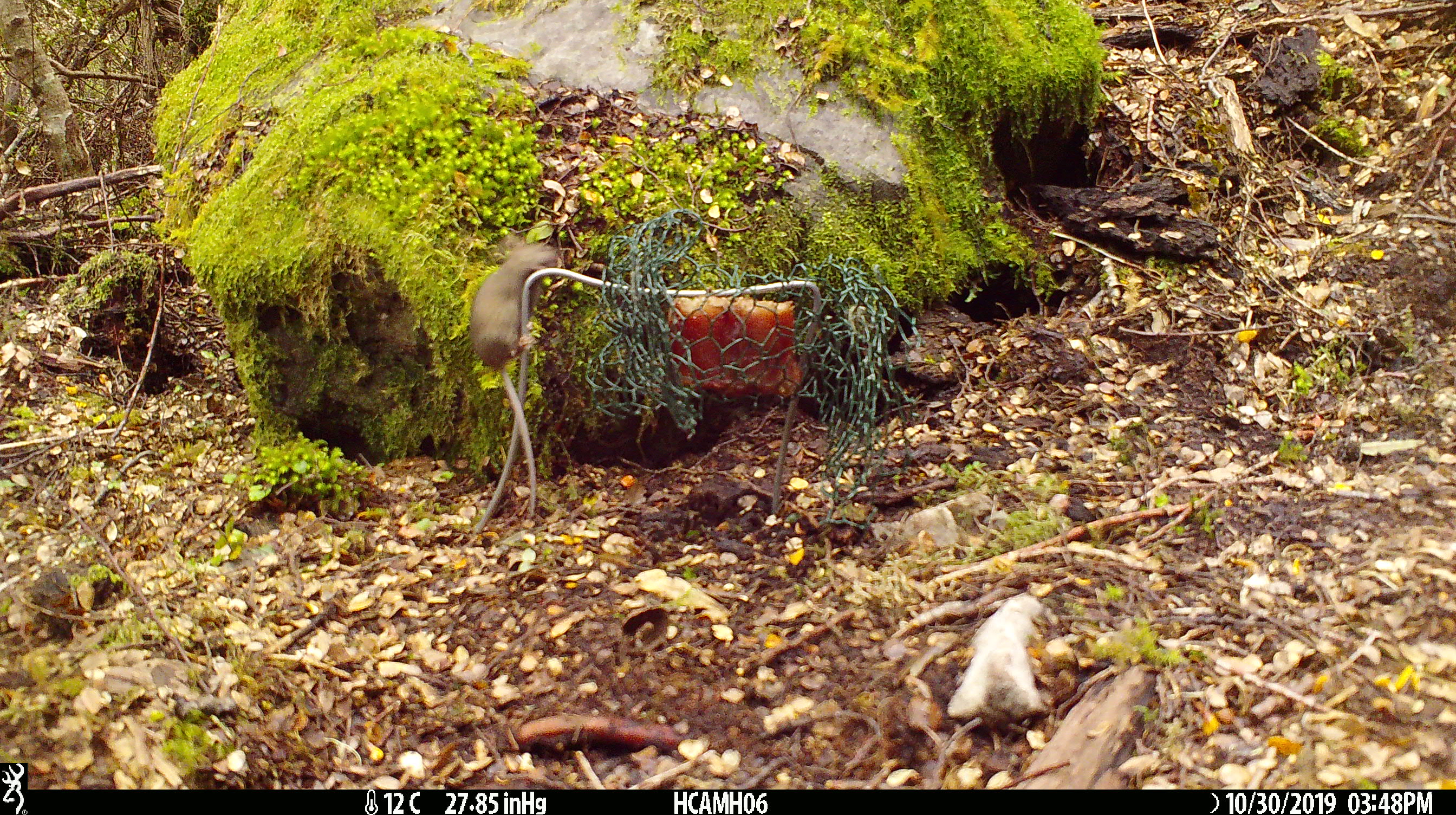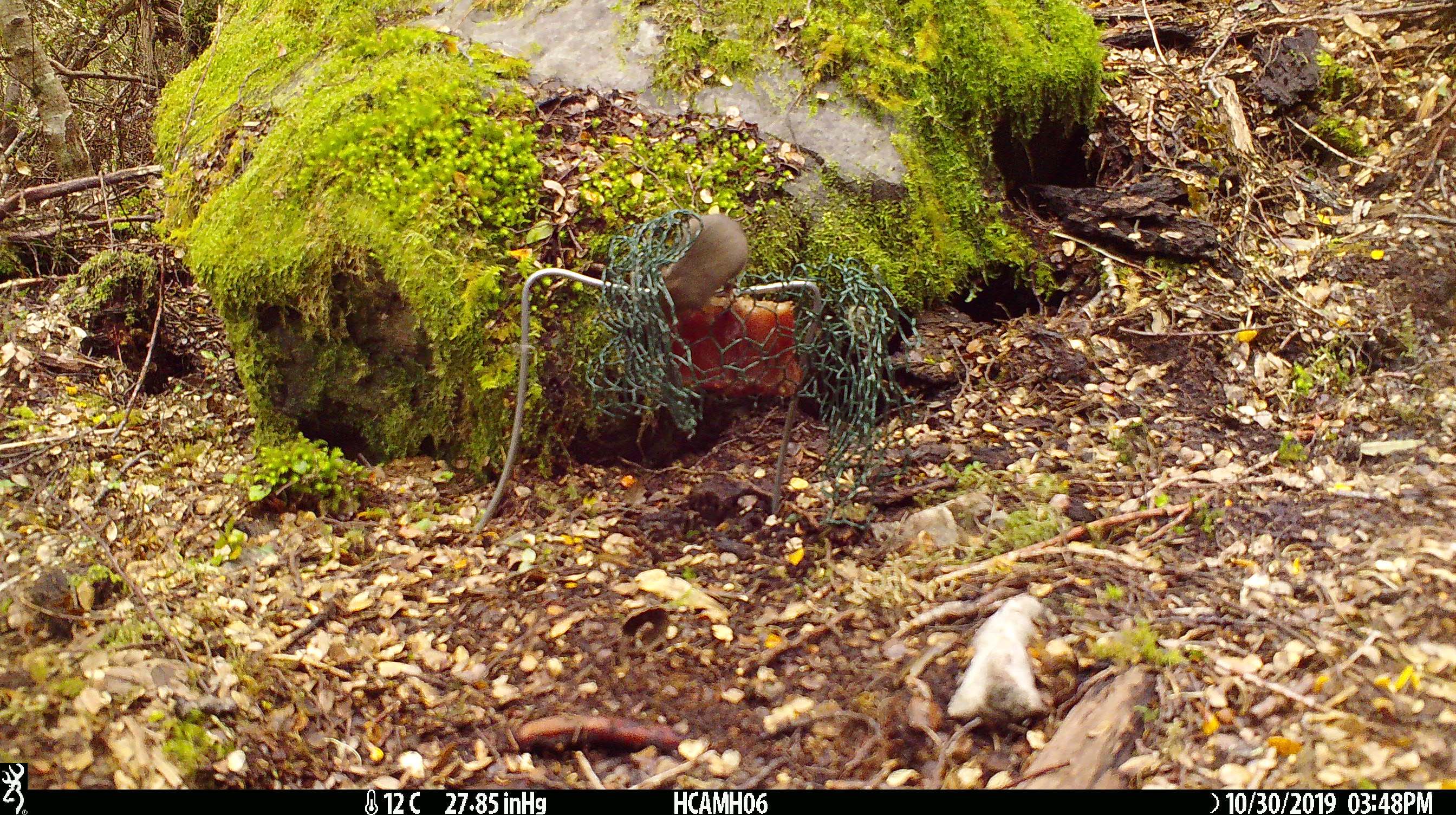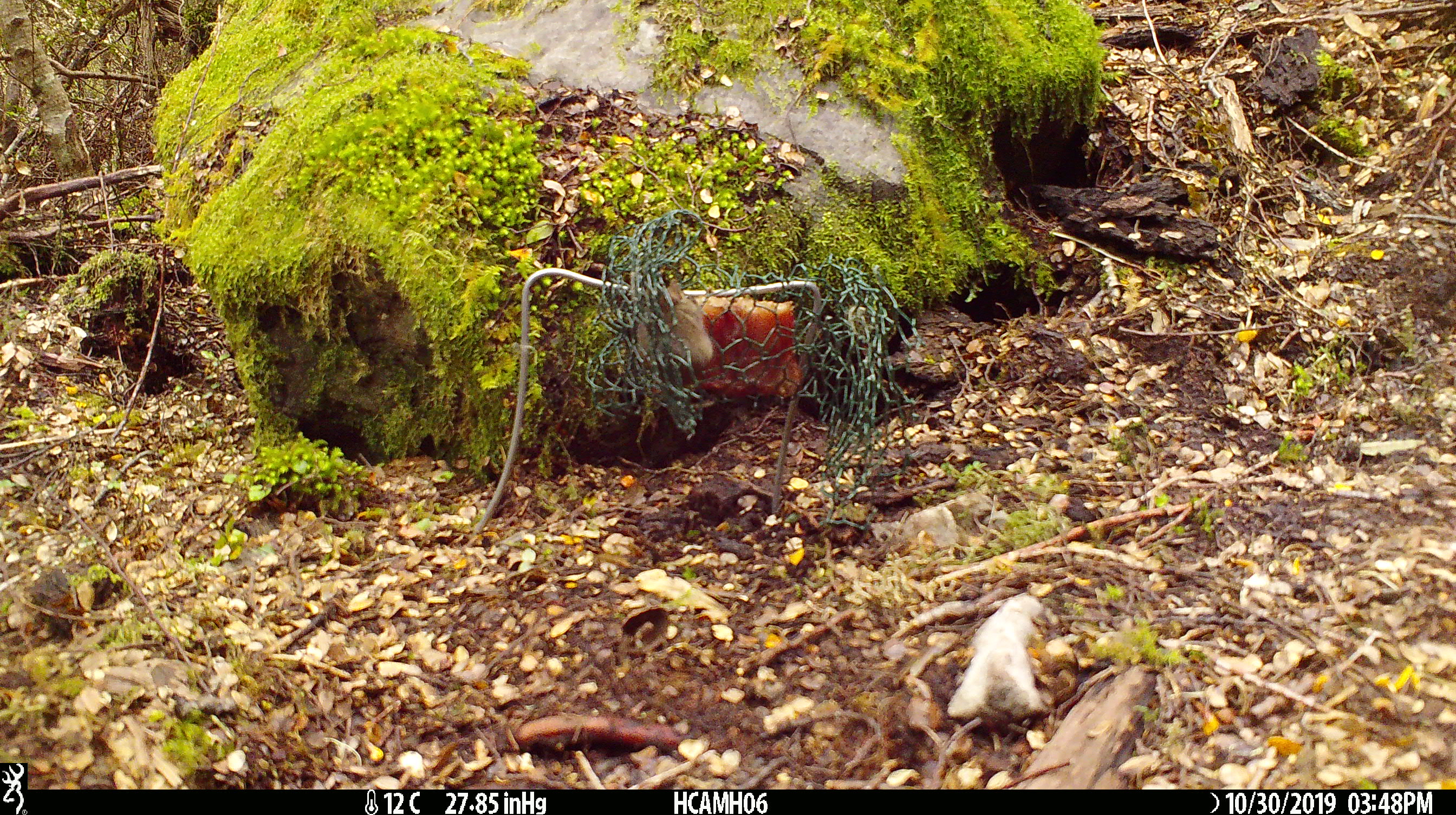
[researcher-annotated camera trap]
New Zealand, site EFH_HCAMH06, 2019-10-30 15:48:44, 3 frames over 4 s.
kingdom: Animalia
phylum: Chordata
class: Mammalia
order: Rodentia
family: Muridae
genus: Mus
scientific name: Mus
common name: mouse